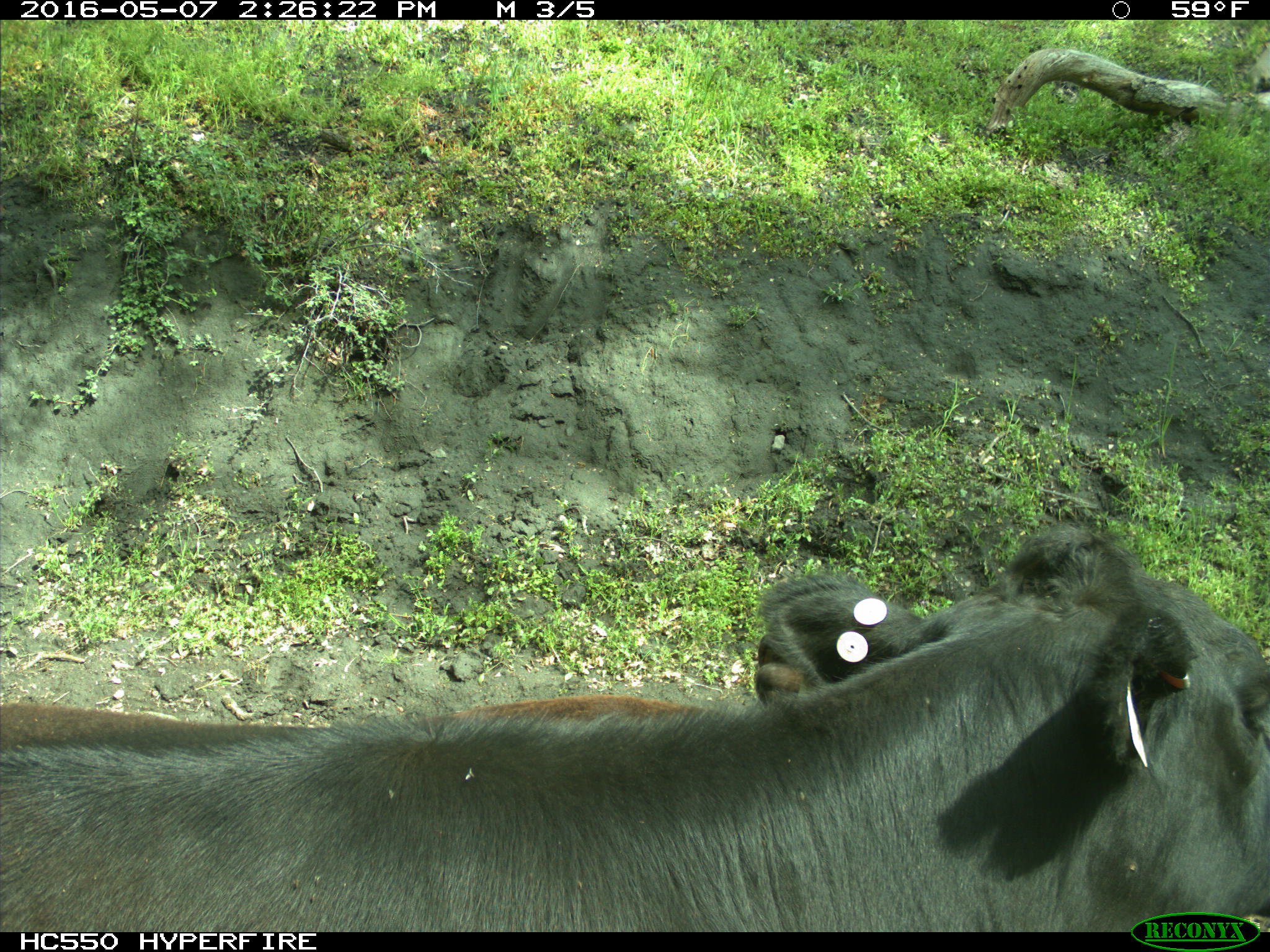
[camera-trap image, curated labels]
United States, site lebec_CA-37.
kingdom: Animalia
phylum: Chordata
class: Mammalia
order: Artiodactyla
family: Bovidae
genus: Bos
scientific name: Bos taurus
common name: domestic cow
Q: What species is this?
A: Bos taurus (domestic cow).